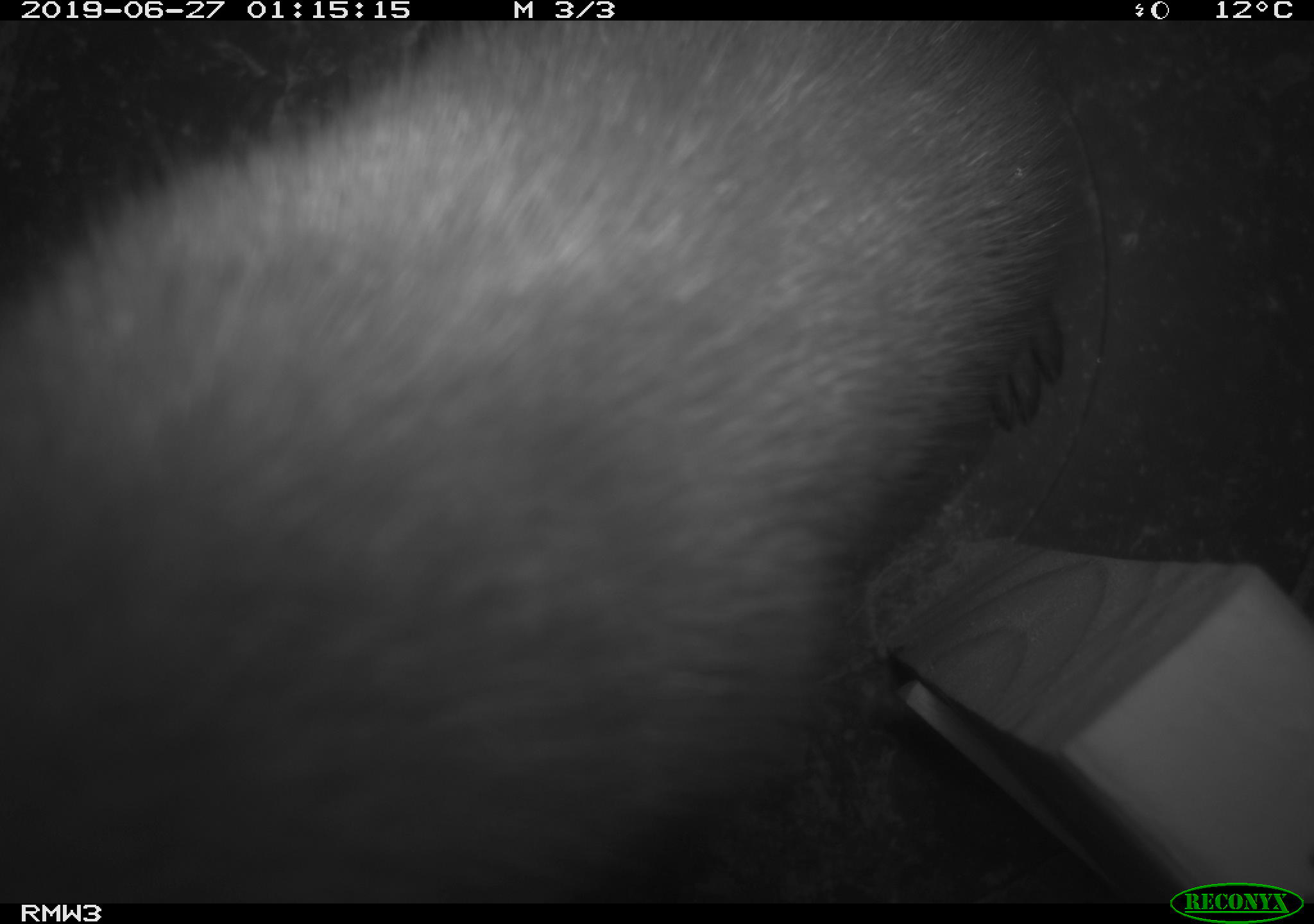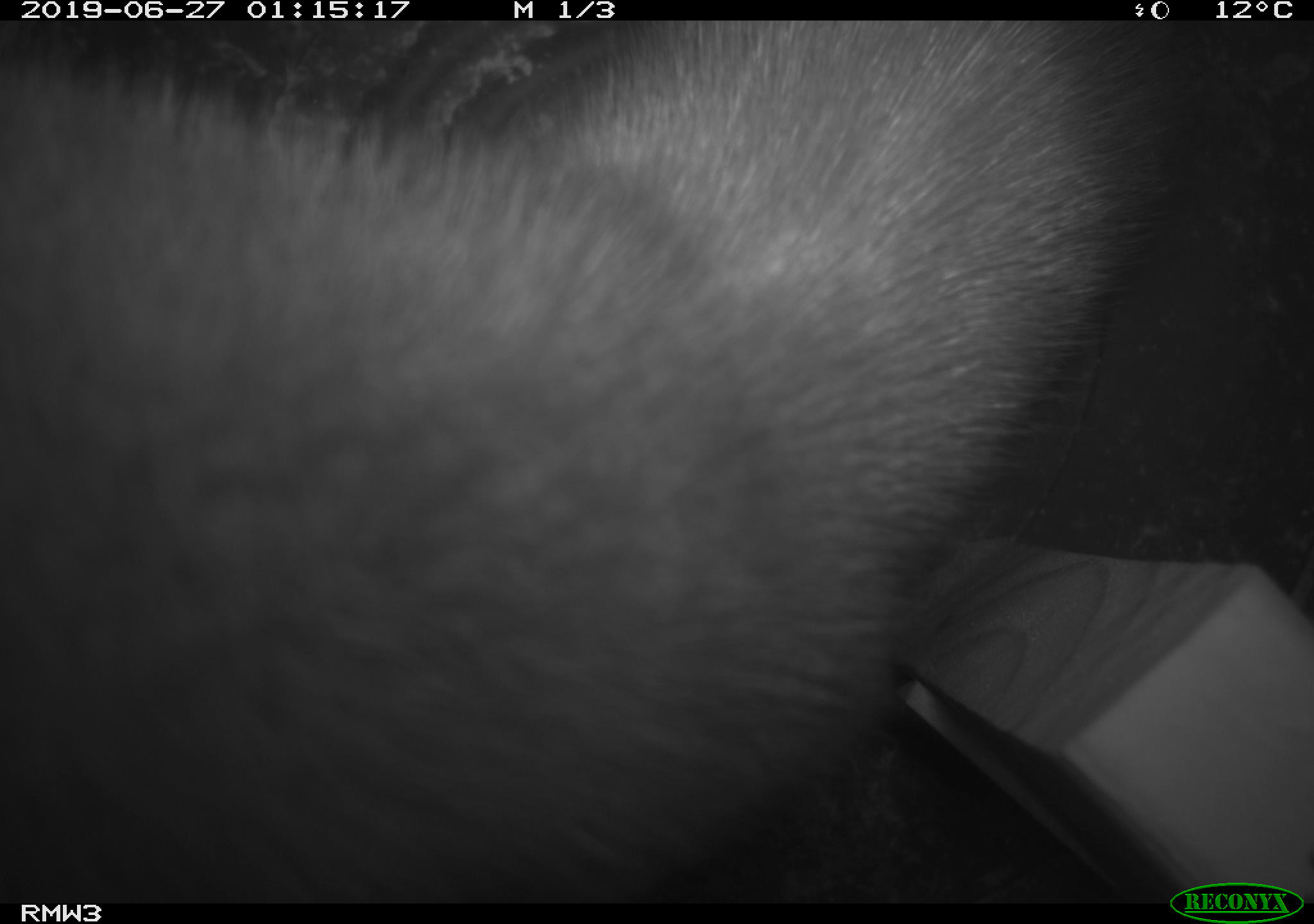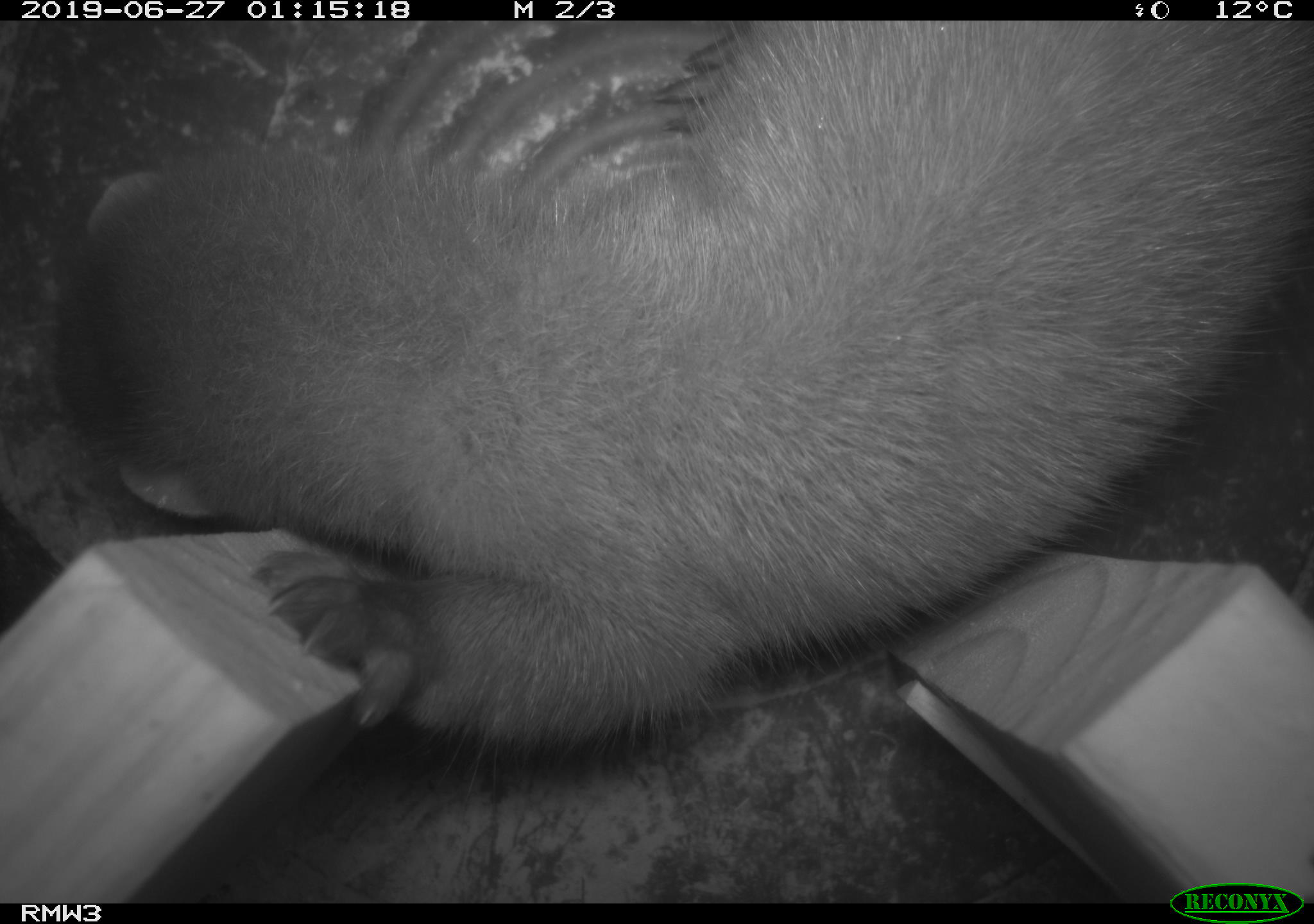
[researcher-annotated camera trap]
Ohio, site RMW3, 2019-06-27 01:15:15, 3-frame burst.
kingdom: Animalia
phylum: Chordata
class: Mammalia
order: Carnivora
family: Mustelidae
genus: Neogale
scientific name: Neogale vison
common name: american mink